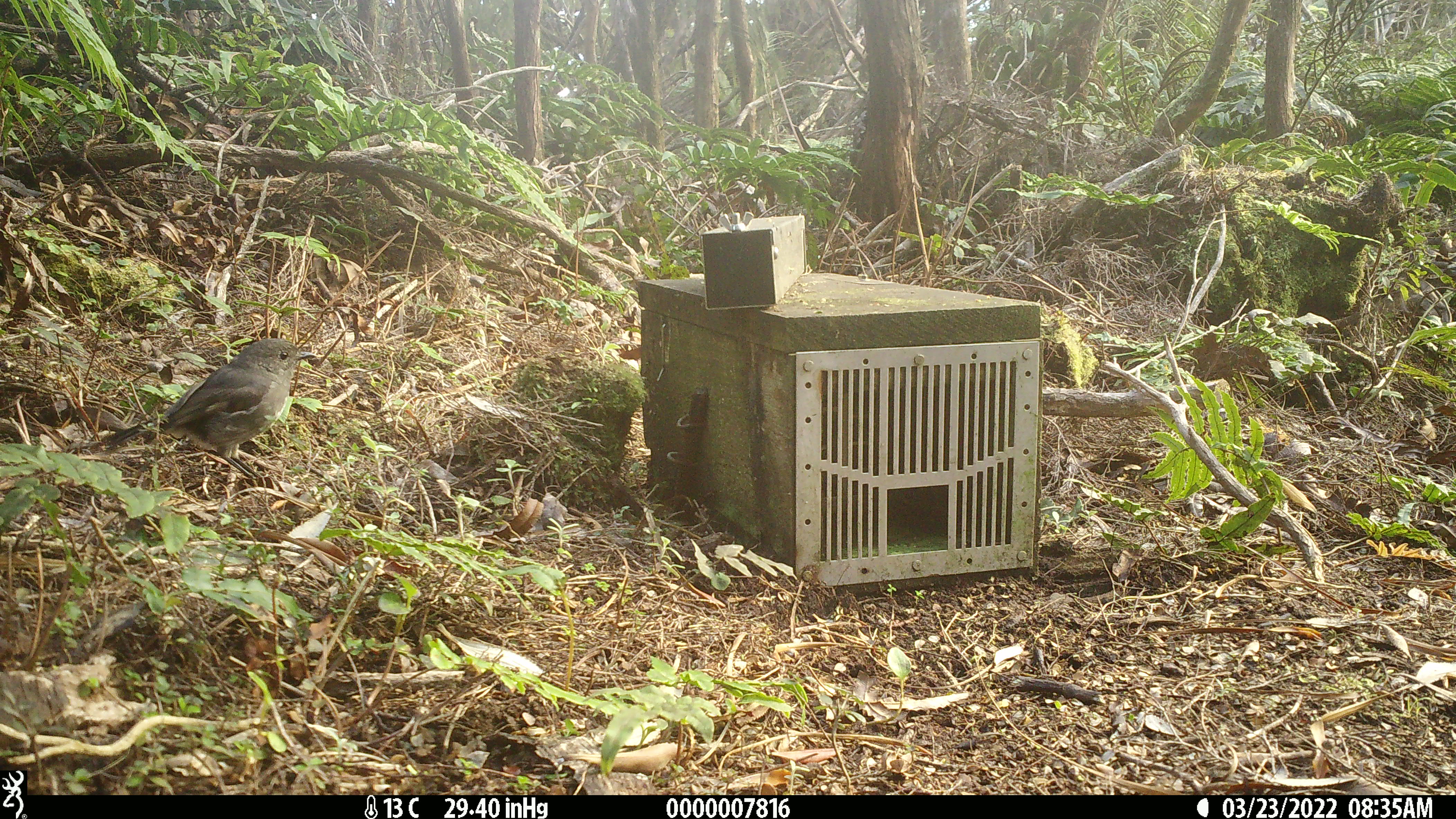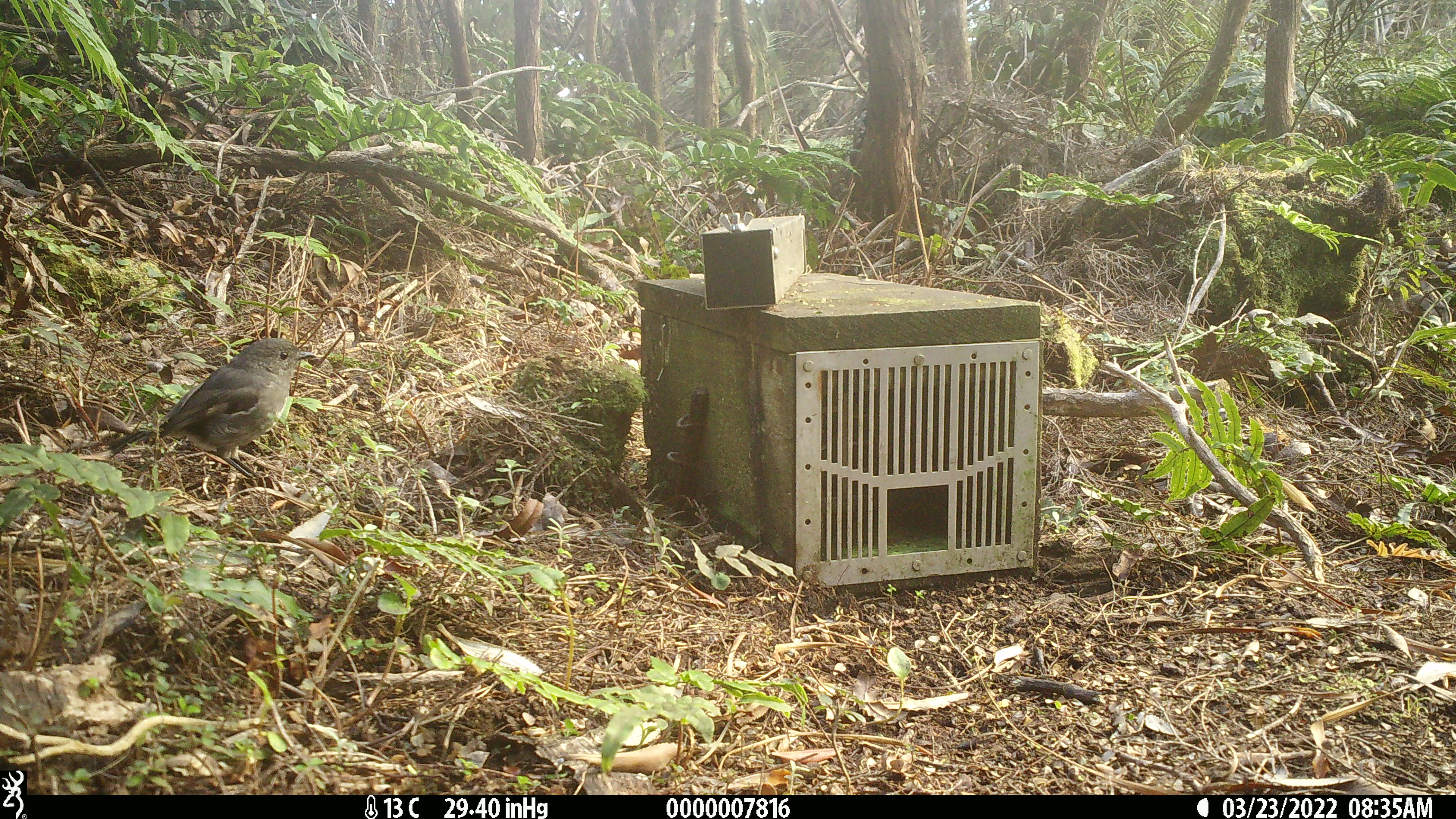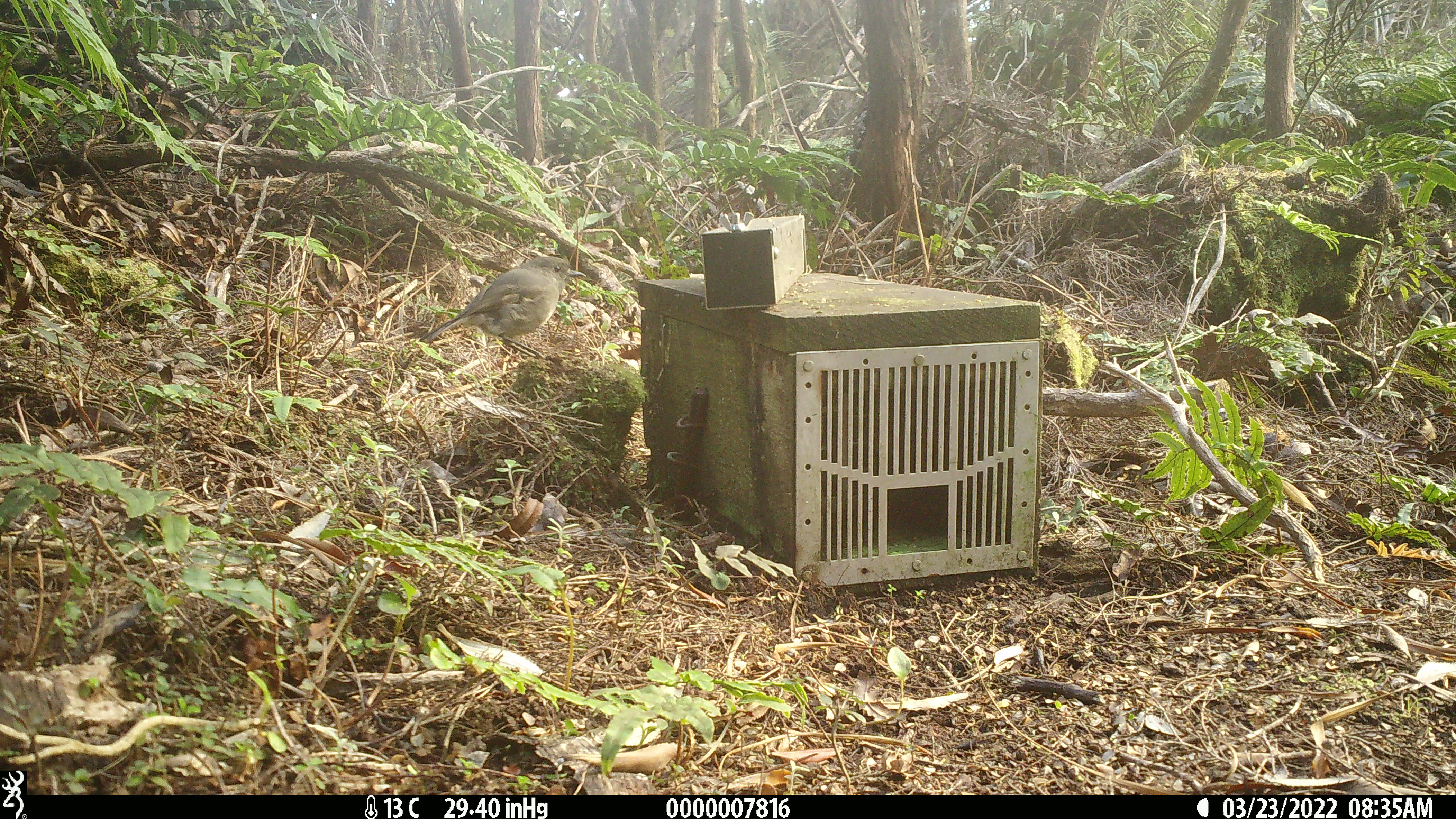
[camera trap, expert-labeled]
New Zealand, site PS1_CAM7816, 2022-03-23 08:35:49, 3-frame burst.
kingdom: Animalia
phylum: Chordata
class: Aves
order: Passeriformes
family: Petroicidae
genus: Petroica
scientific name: Petroica australis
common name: new zealand robin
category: robin